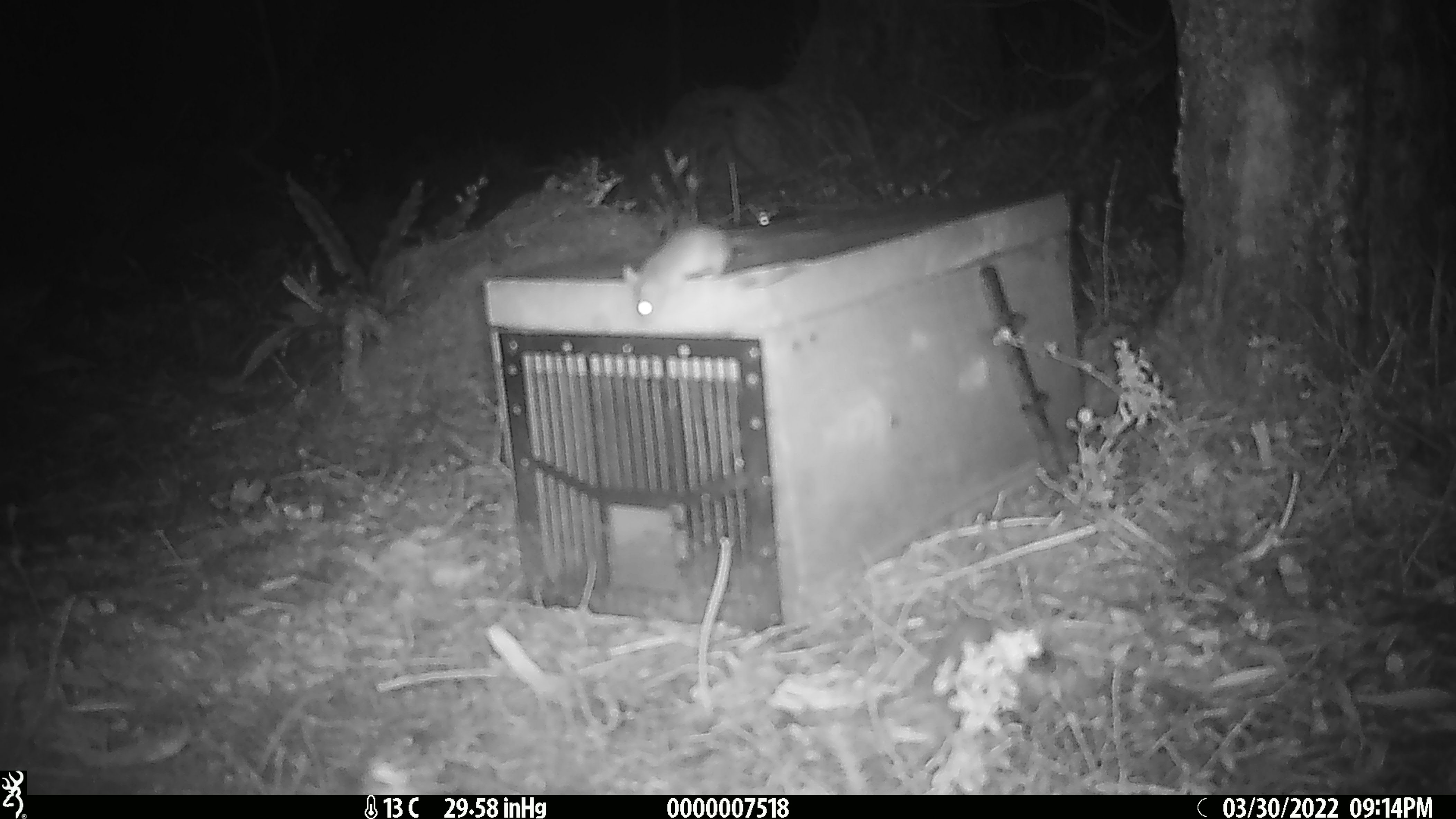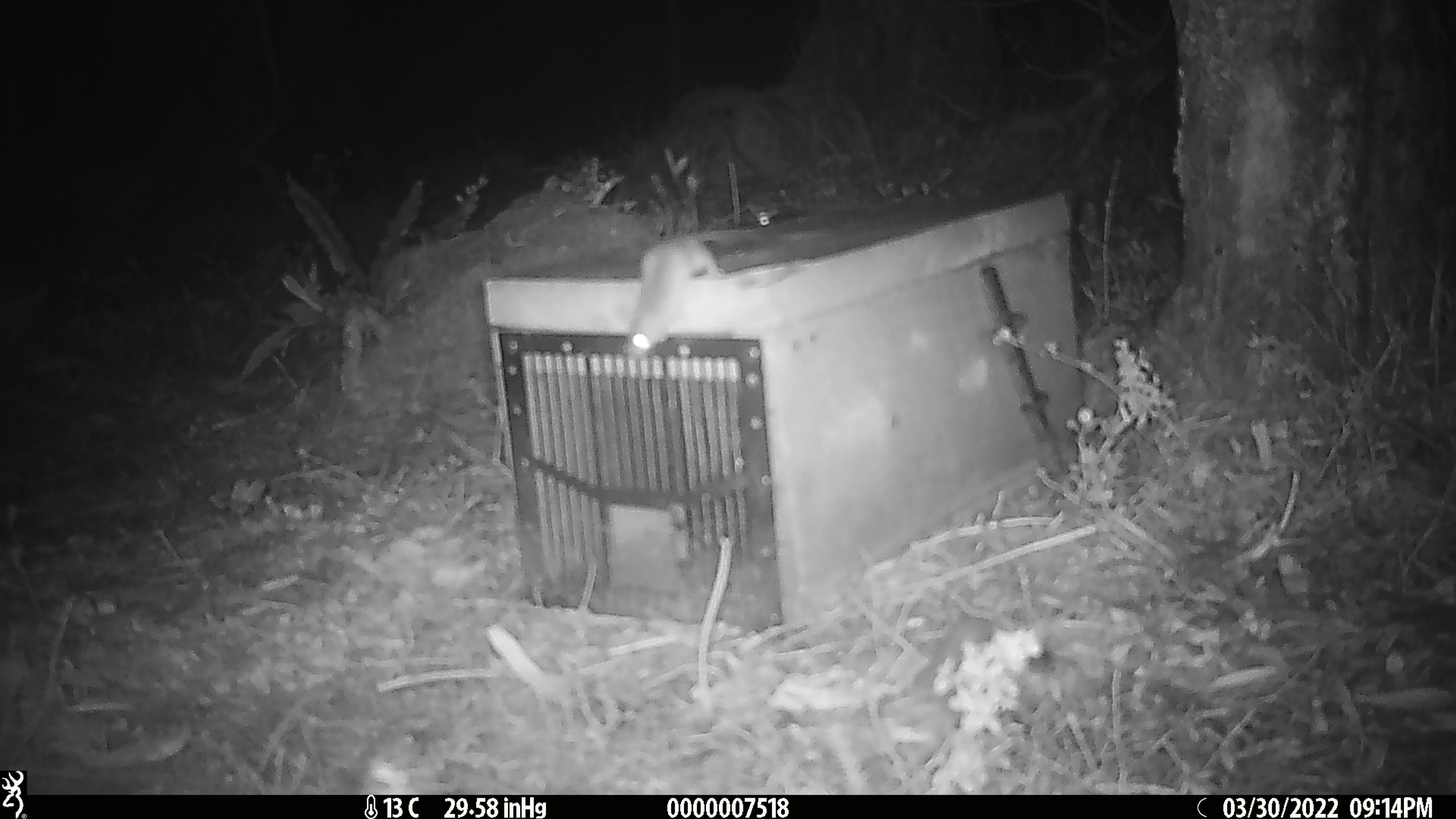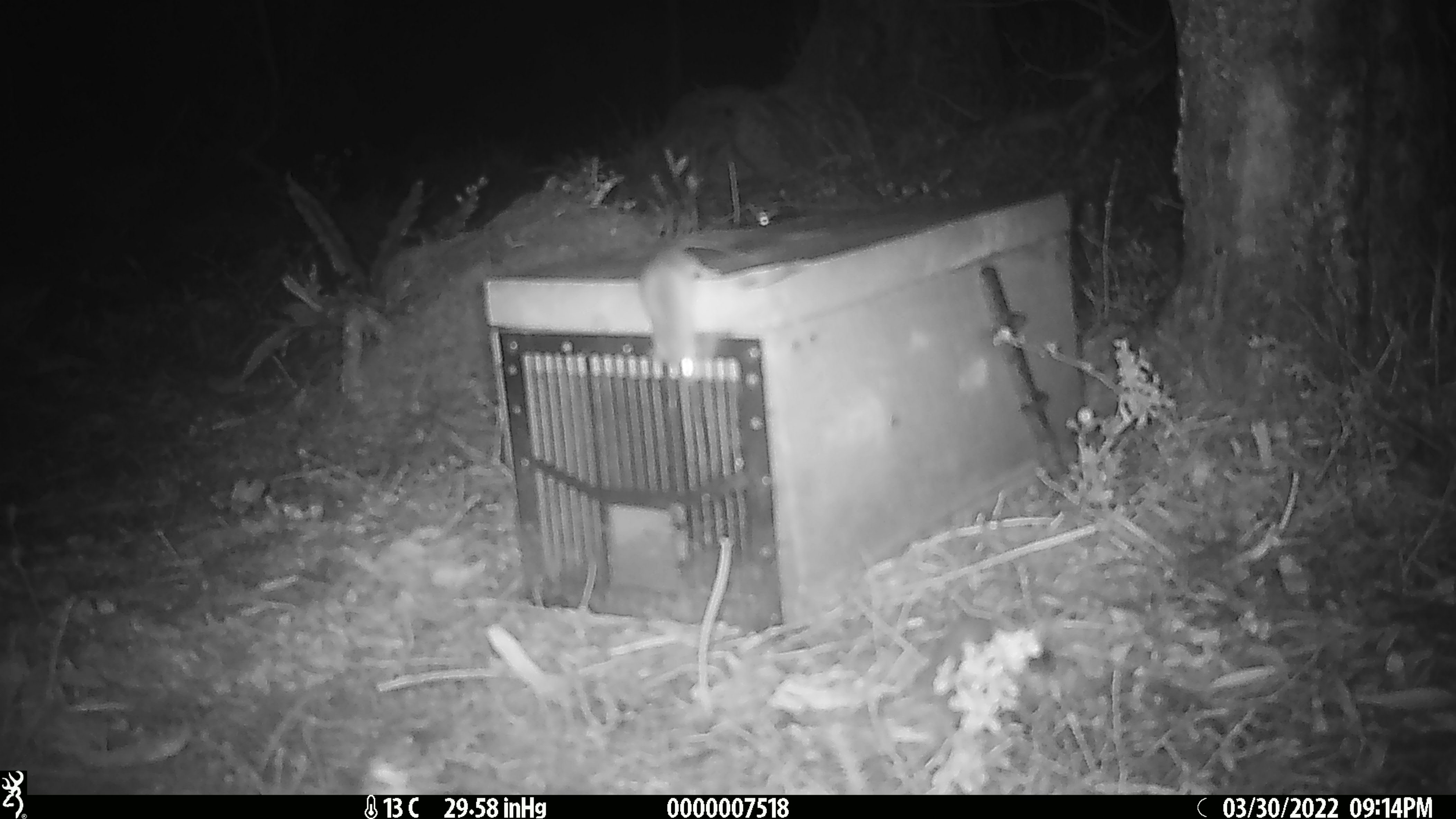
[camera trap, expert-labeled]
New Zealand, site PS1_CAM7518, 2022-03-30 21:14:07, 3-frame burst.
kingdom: Animalia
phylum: Chordata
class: Mammalia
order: Rodentia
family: Muridae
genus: Mus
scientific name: Mus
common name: mouse